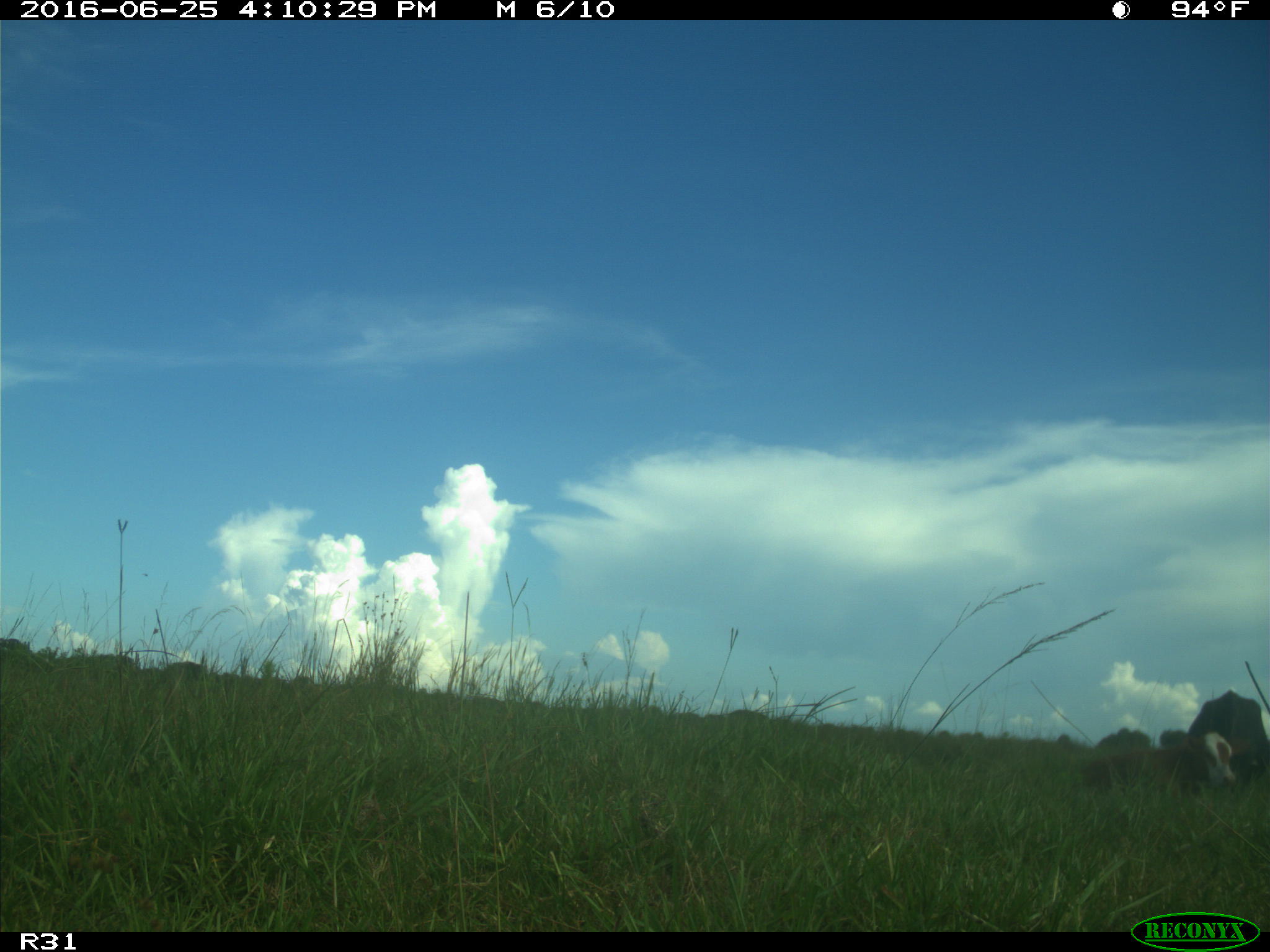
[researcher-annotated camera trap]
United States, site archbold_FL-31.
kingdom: Animalia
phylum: Chordata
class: Mammalia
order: Artiodactyla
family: Bovidae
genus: Bos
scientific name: Bos taurus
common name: domestic cow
Bos taurus (domestic cow).